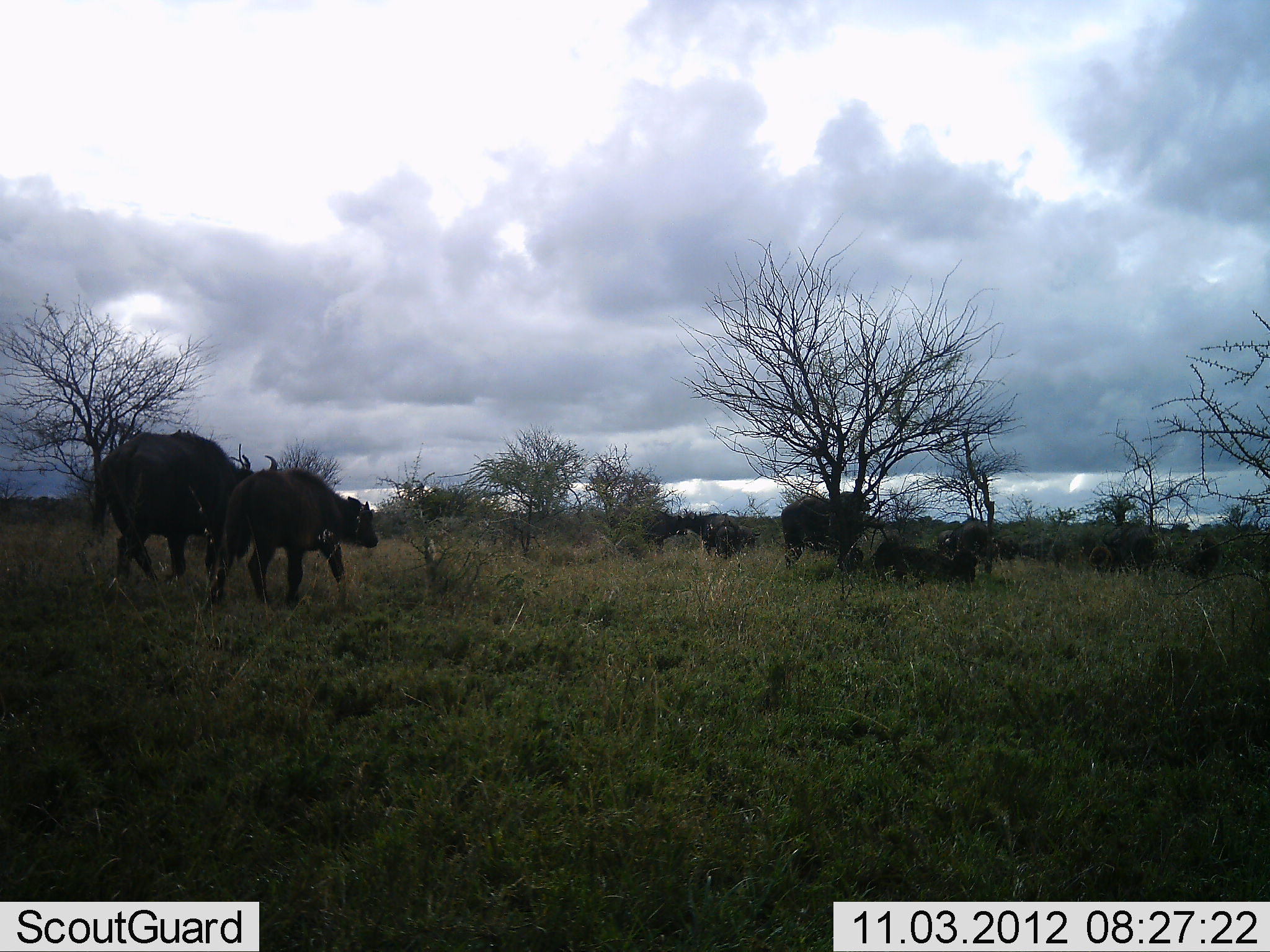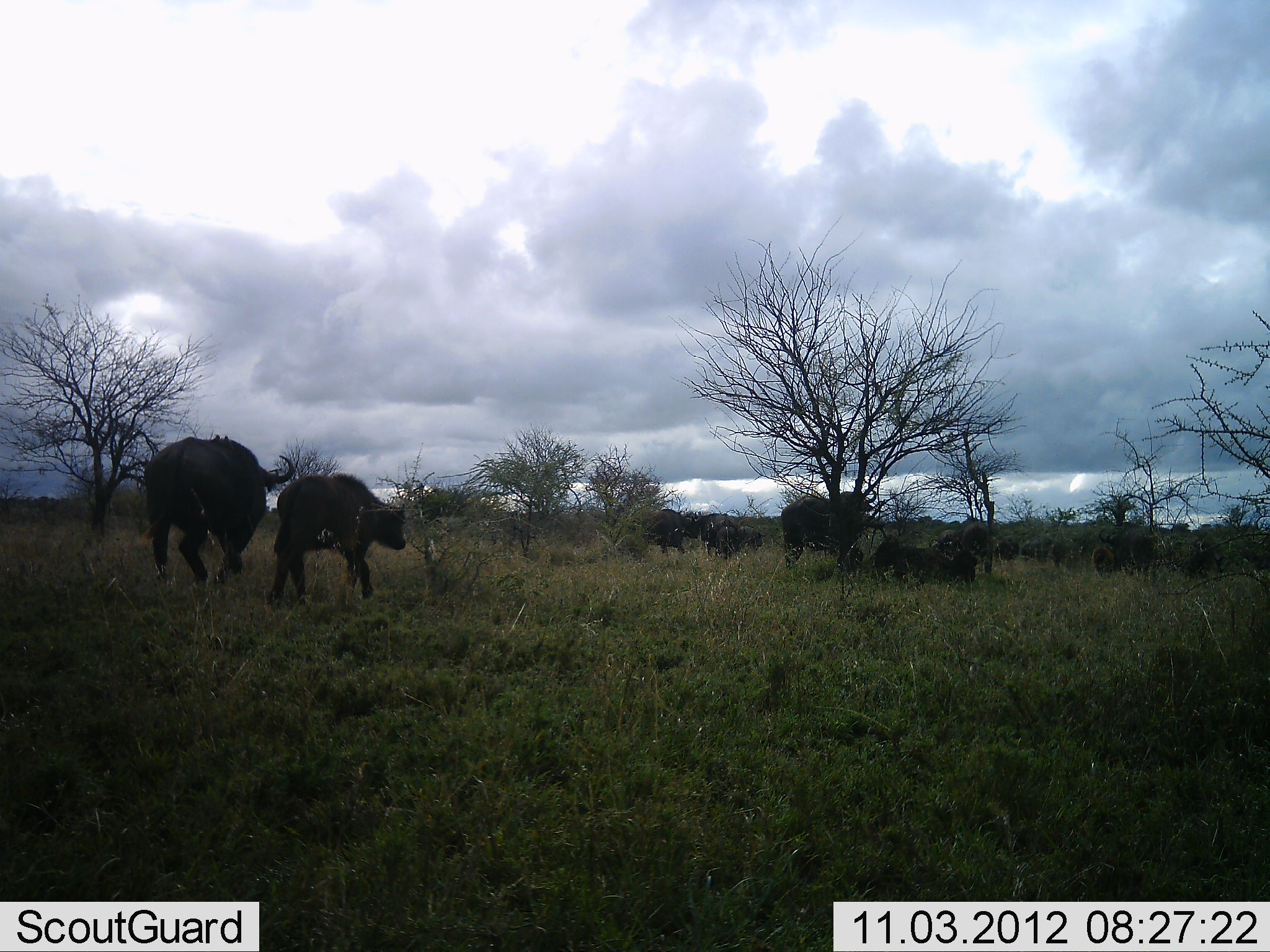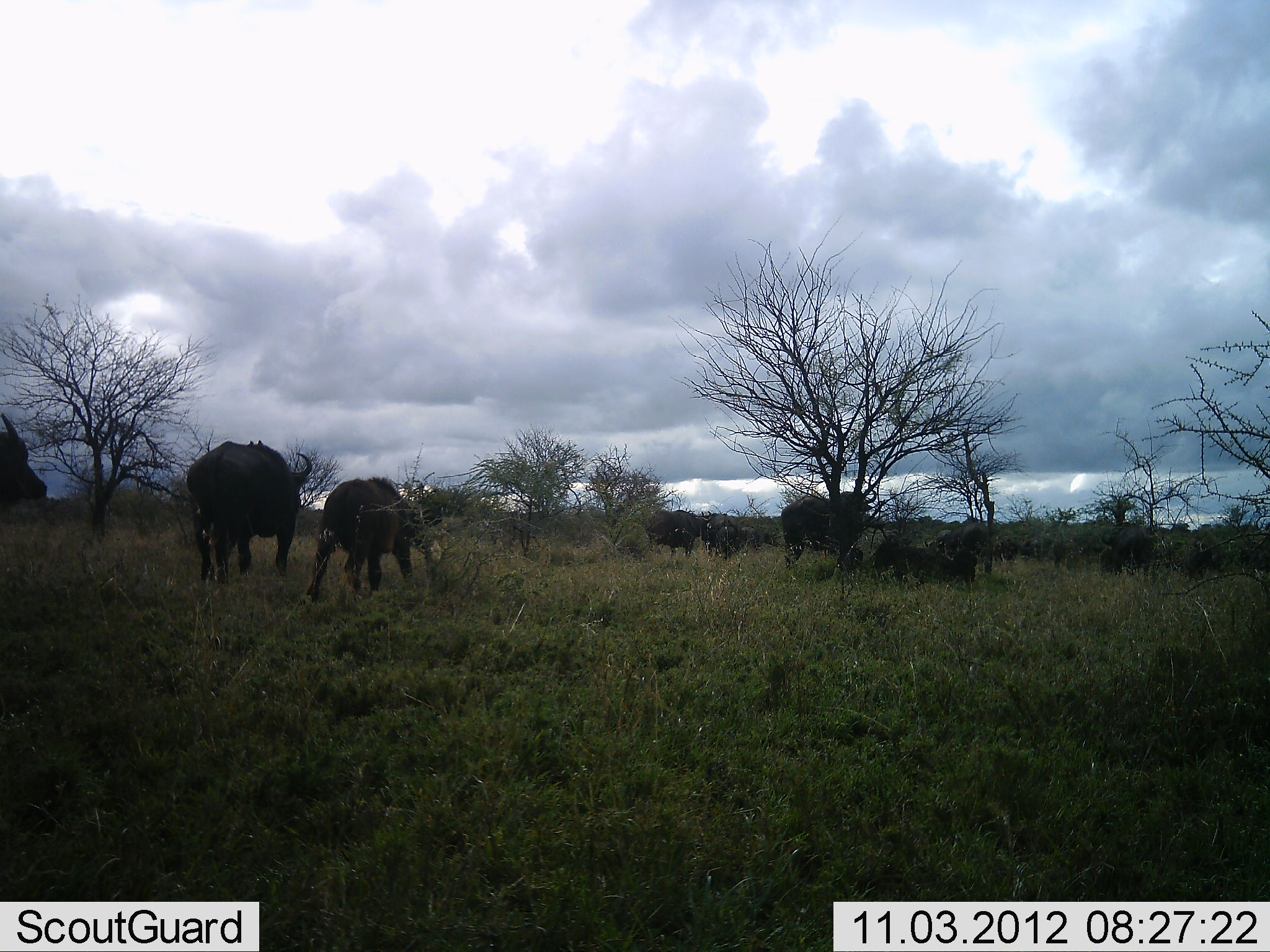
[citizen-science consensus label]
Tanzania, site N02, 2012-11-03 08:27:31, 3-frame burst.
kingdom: Animalia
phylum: Chordata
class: Mammalia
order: Artiodactyla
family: Bovidae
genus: Syncerus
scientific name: Syncerus caffer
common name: cape buffalo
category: buffalo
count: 10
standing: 40%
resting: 50%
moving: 90%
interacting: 0%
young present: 40%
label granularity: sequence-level